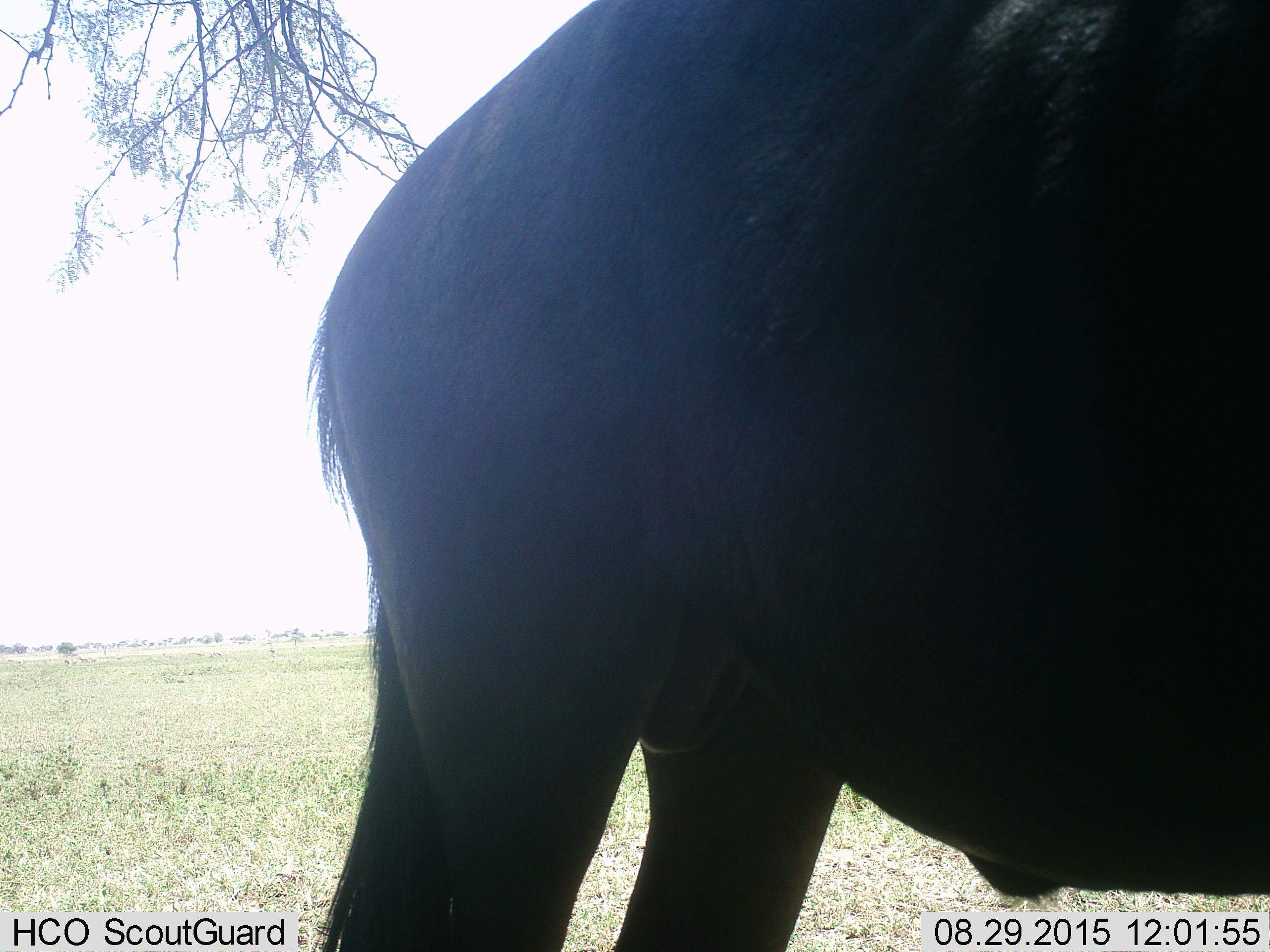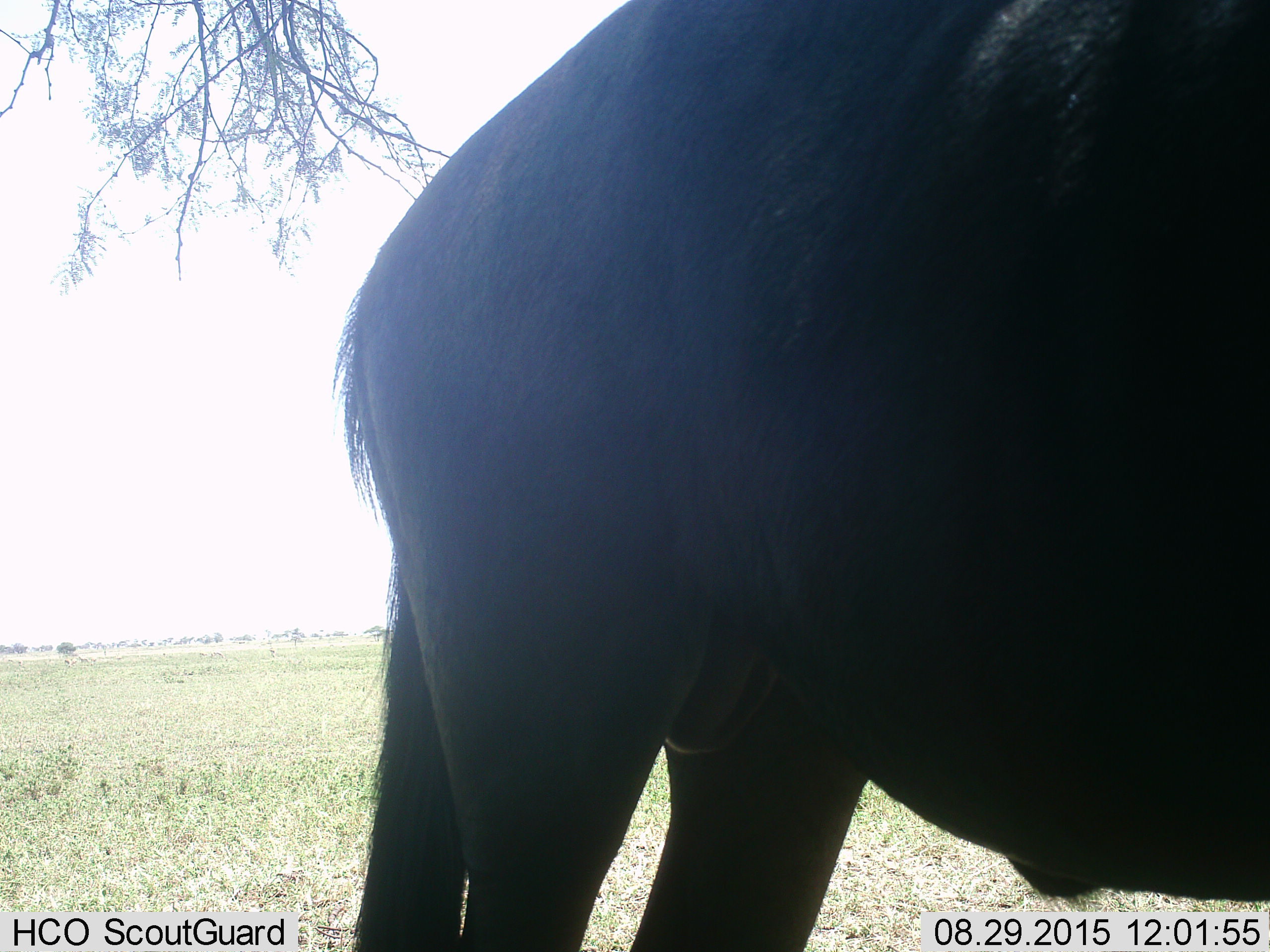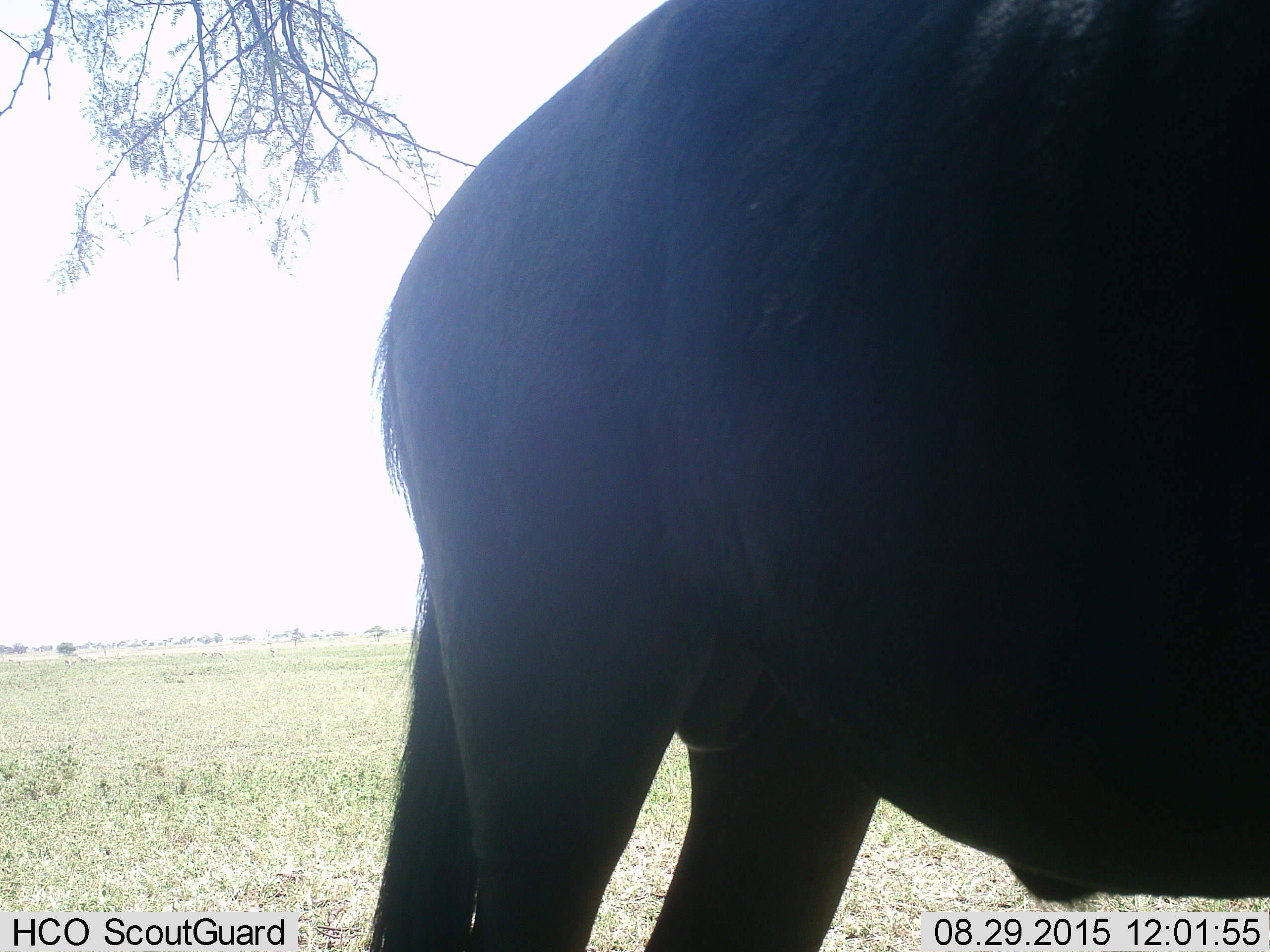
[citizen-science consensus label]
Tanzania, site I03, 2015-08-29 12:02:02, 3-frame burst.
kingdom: Animalia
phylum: Chordata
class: Mammalia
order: Artiodactyla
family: Bovidae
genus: Connochaetes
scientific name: Connochaetes taurinus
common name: blue wildebeest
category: wildebeest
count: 1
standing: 100%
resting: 0%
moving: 0%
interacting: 0%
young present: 0%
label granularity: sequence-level